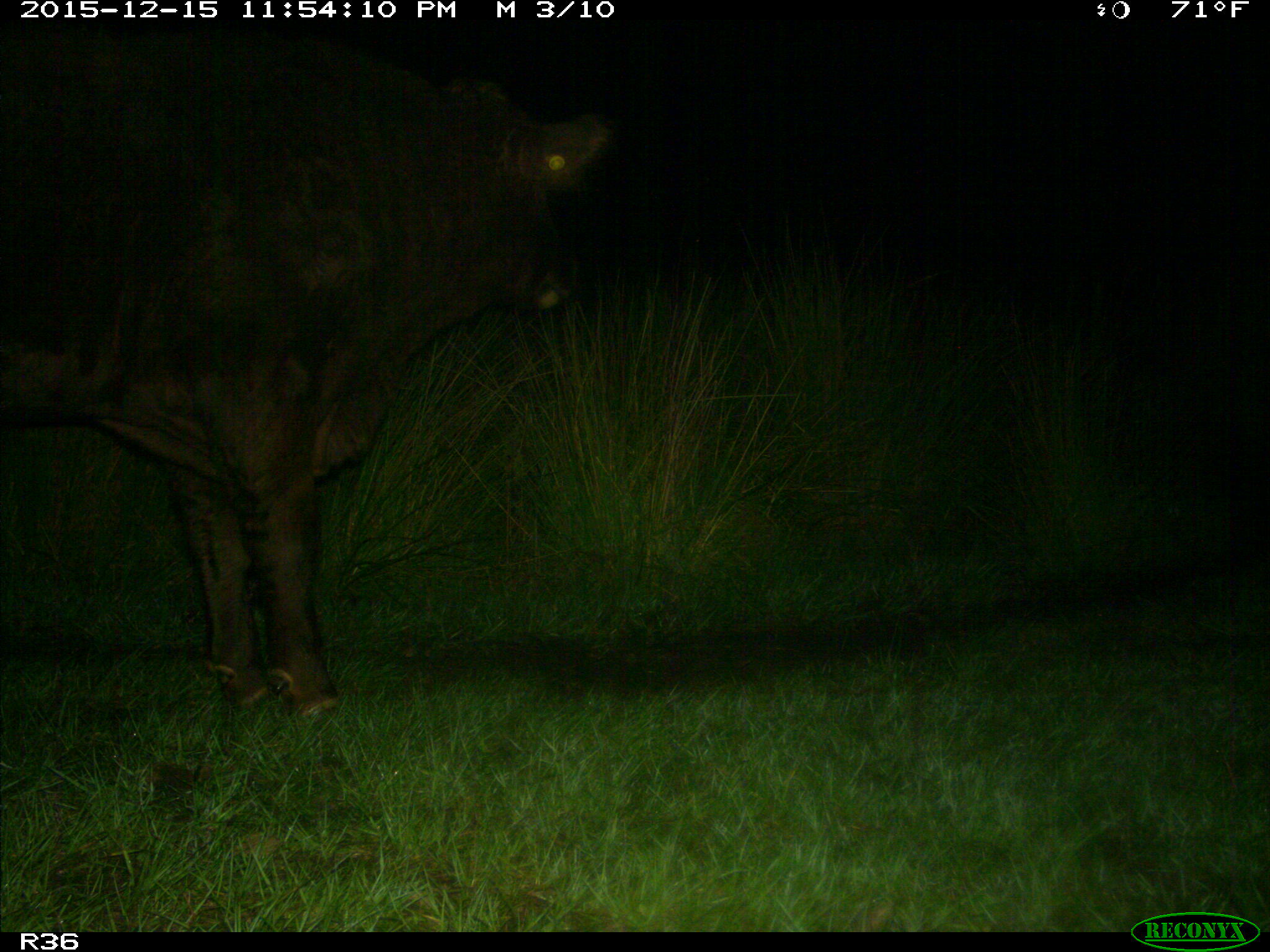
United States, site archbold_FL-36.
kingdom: Animalia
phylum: Chordata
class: Mammalia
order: Artiodactyla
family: Bovidae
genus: Bos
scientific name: Bos taurus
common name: domestic cow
Bos taurus (domestic cow).